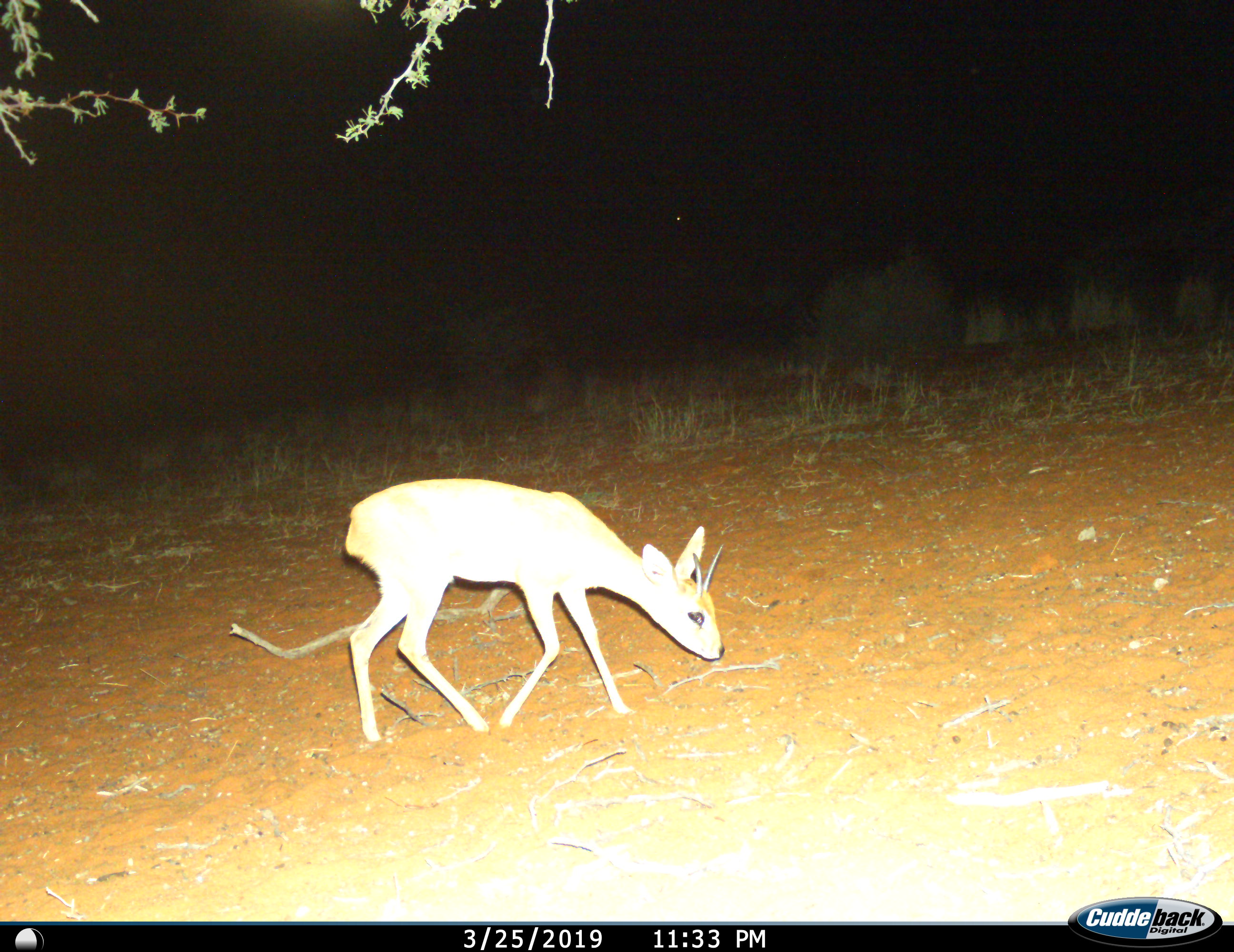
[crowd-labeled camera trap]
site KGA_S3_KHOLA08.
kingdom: Animalia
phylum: Chordata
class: Mammalia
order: Artiodactyla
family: Bovidae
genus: Raphicerus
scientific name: Raphicerus campestris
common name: steenbok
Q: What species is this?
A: Steenbok (Raphicerus campestris).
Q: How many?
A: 1.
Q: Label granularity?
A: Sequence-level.